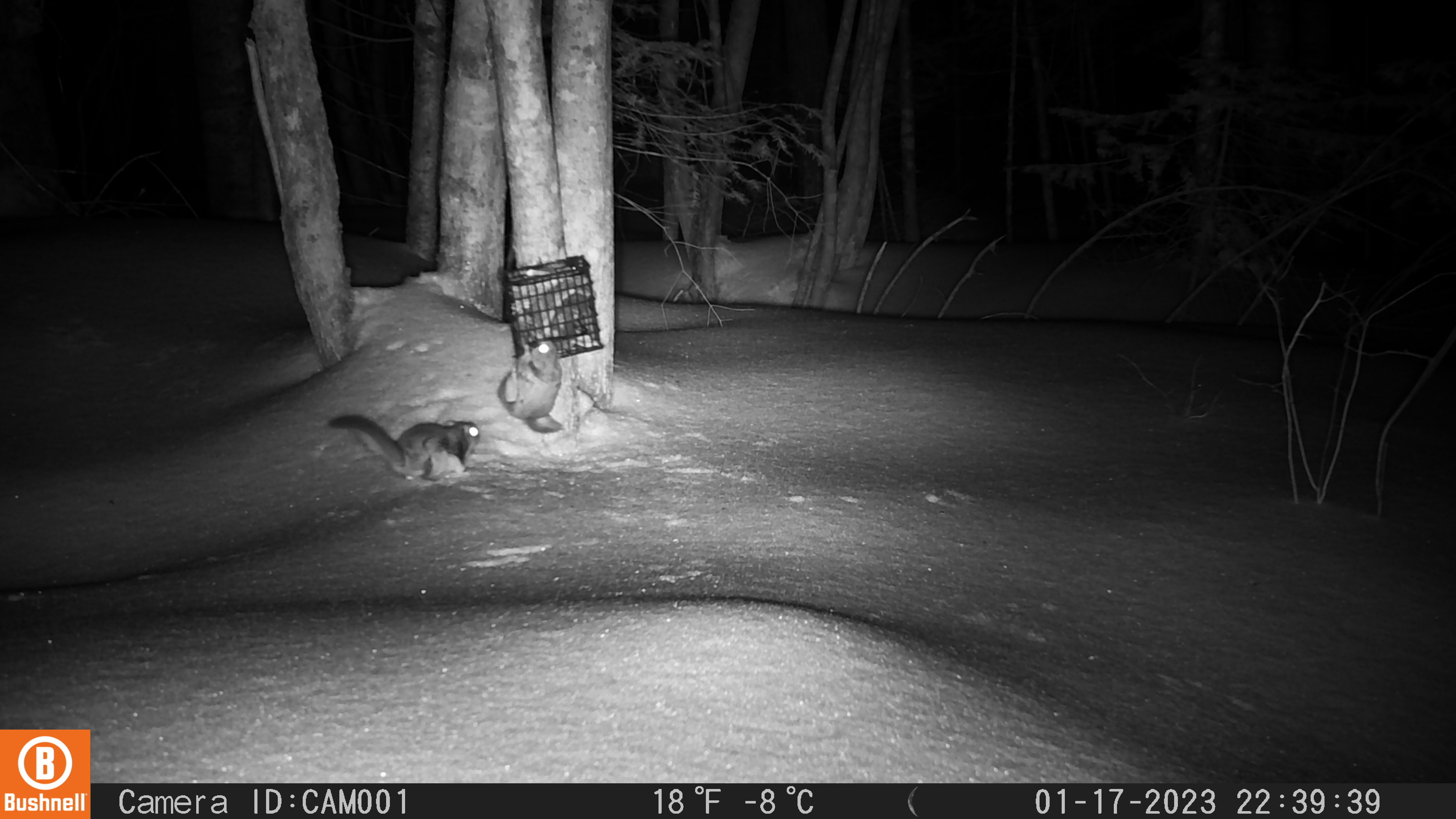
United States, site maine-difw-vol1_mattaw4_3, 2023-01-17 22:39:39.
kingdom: Animalia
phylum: Chordata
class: Mammalia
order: Rodentia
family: Sciuridae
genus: Glaucomys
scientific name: Glaucomys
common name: flying squirrel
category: flying squirrel sp.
Flying squirrel sp. (flying squirrel) (Glaucomys).